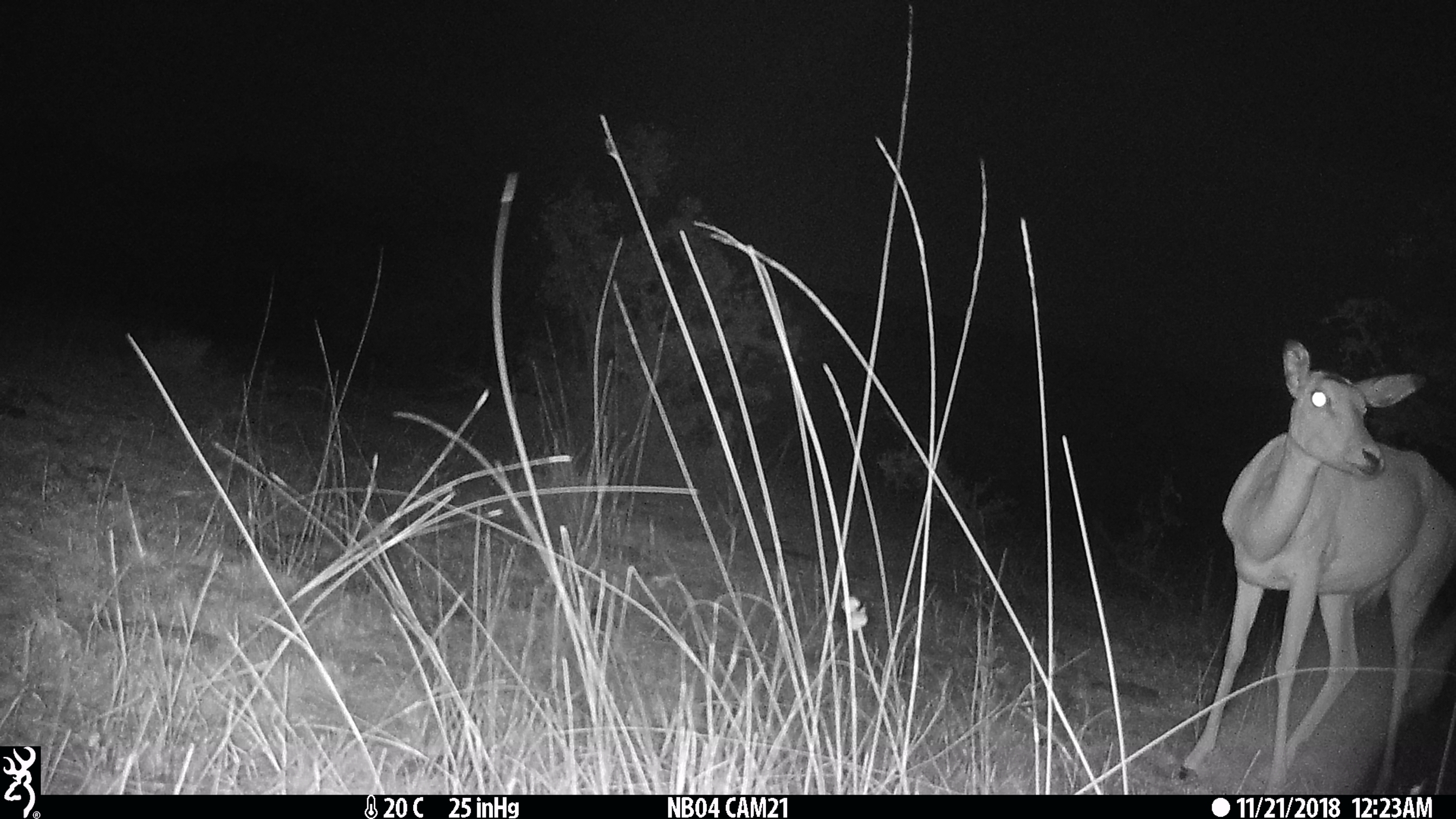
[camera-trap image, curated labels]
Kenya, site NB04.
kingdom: Animalia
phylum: Chordata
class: Mammalia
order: Artiodactyla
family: Bovidae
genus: Aepyceros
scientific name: Aepyceros melampus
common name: impala